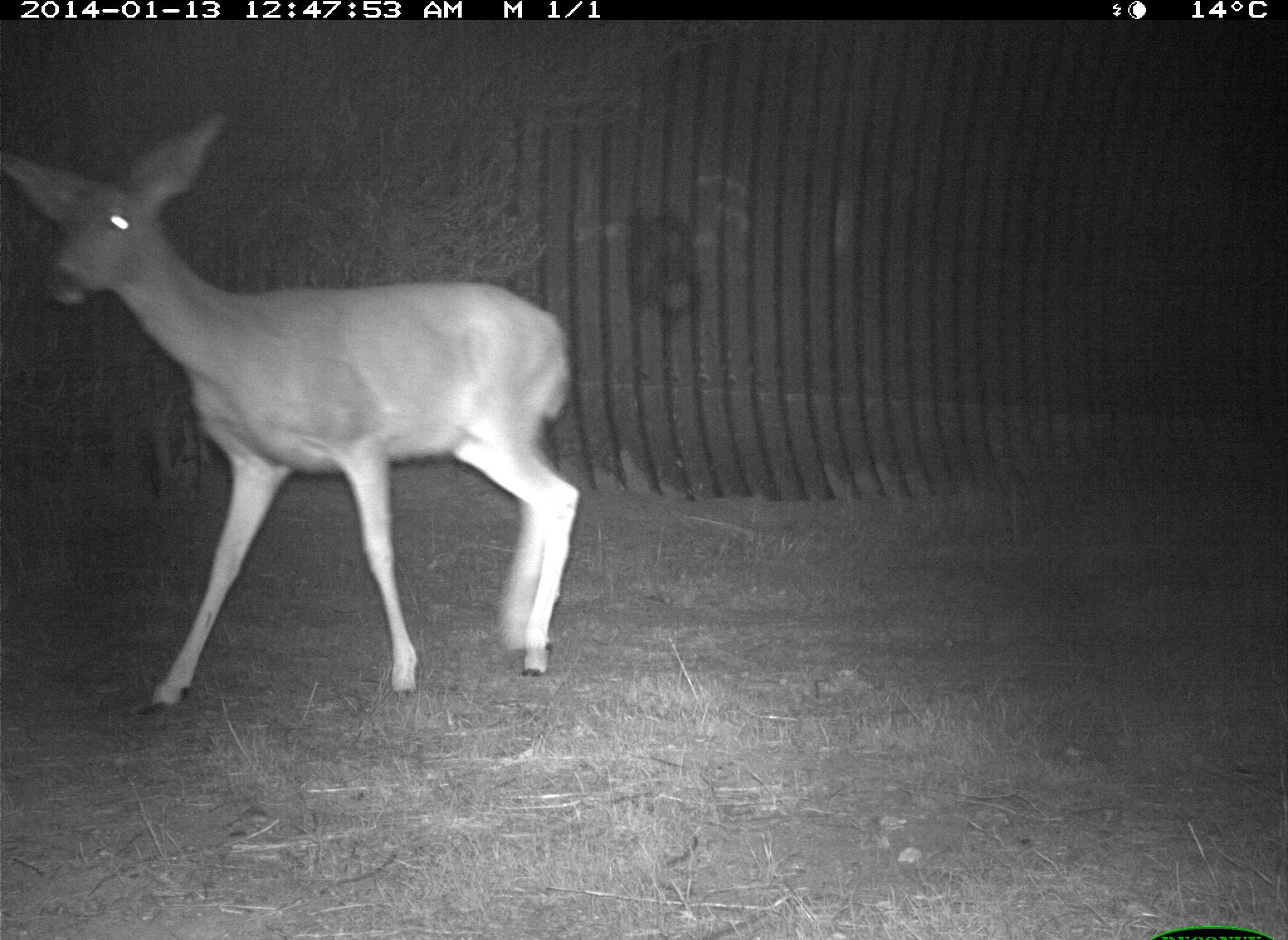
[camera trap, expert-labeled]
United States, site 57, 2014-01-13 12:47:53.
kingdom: Animalia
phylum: Chordata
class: Mammalia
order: Artiodactyla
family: Cervidae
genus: Odocoileus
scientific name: Odocoileus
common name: deer